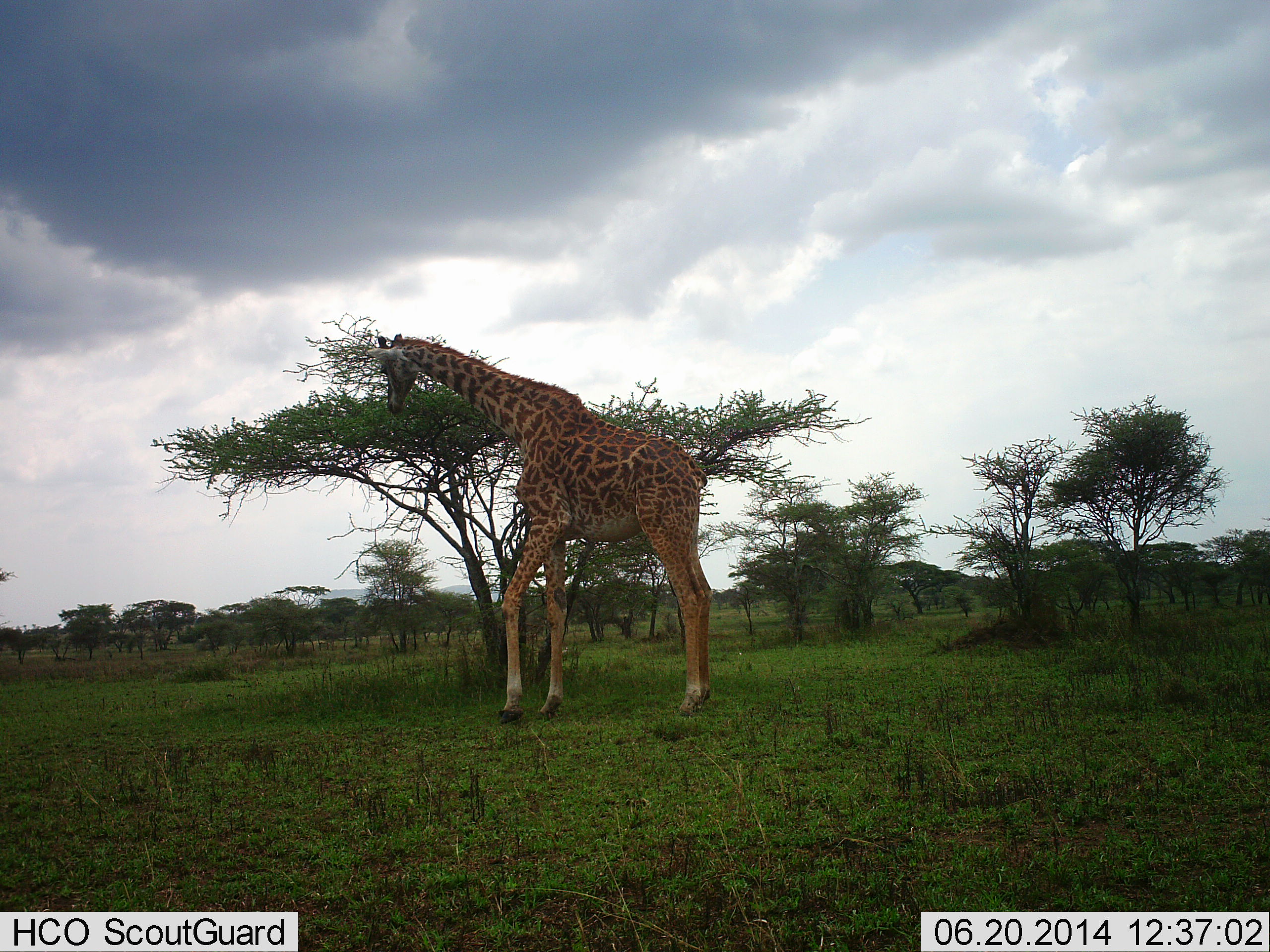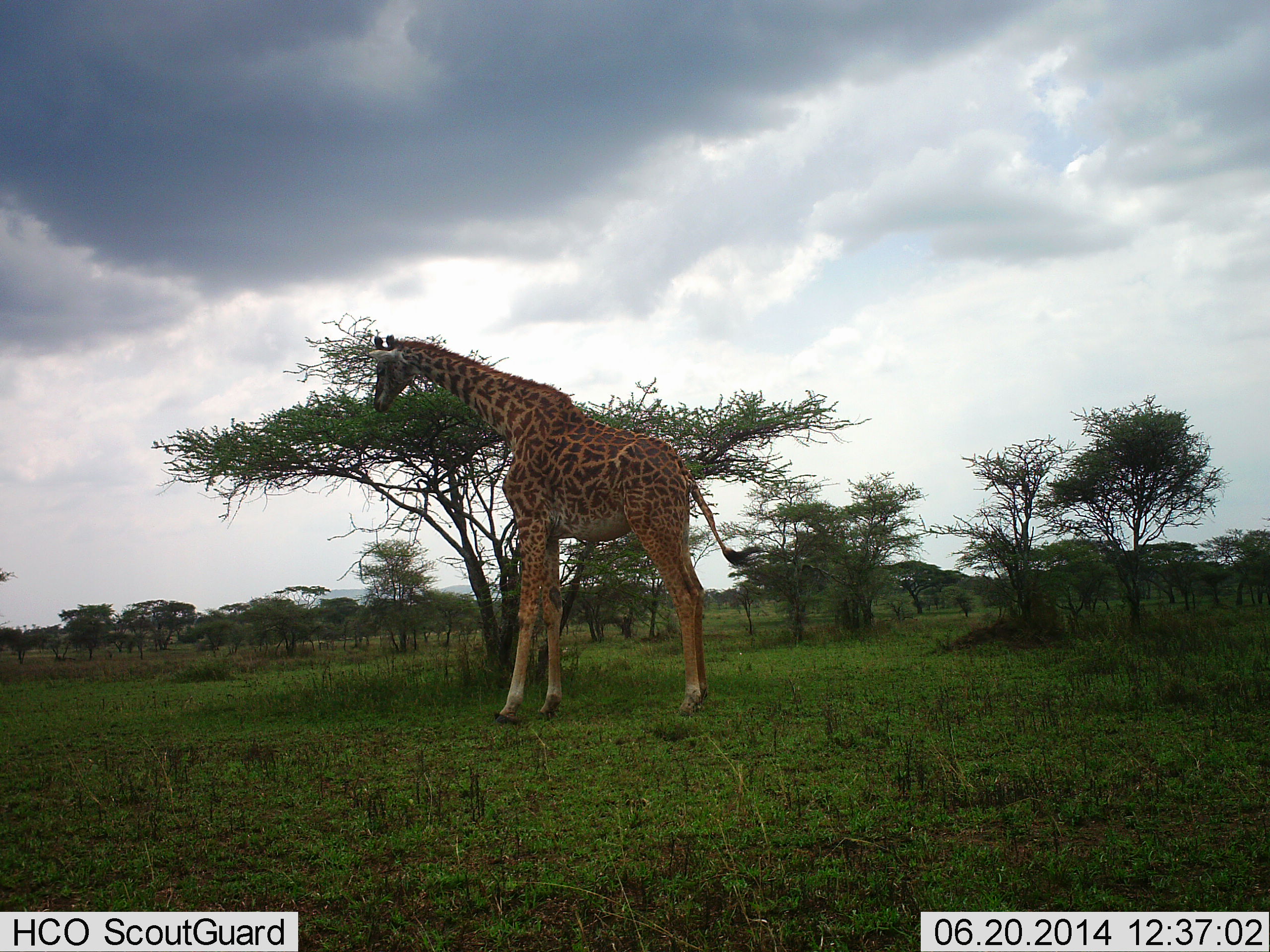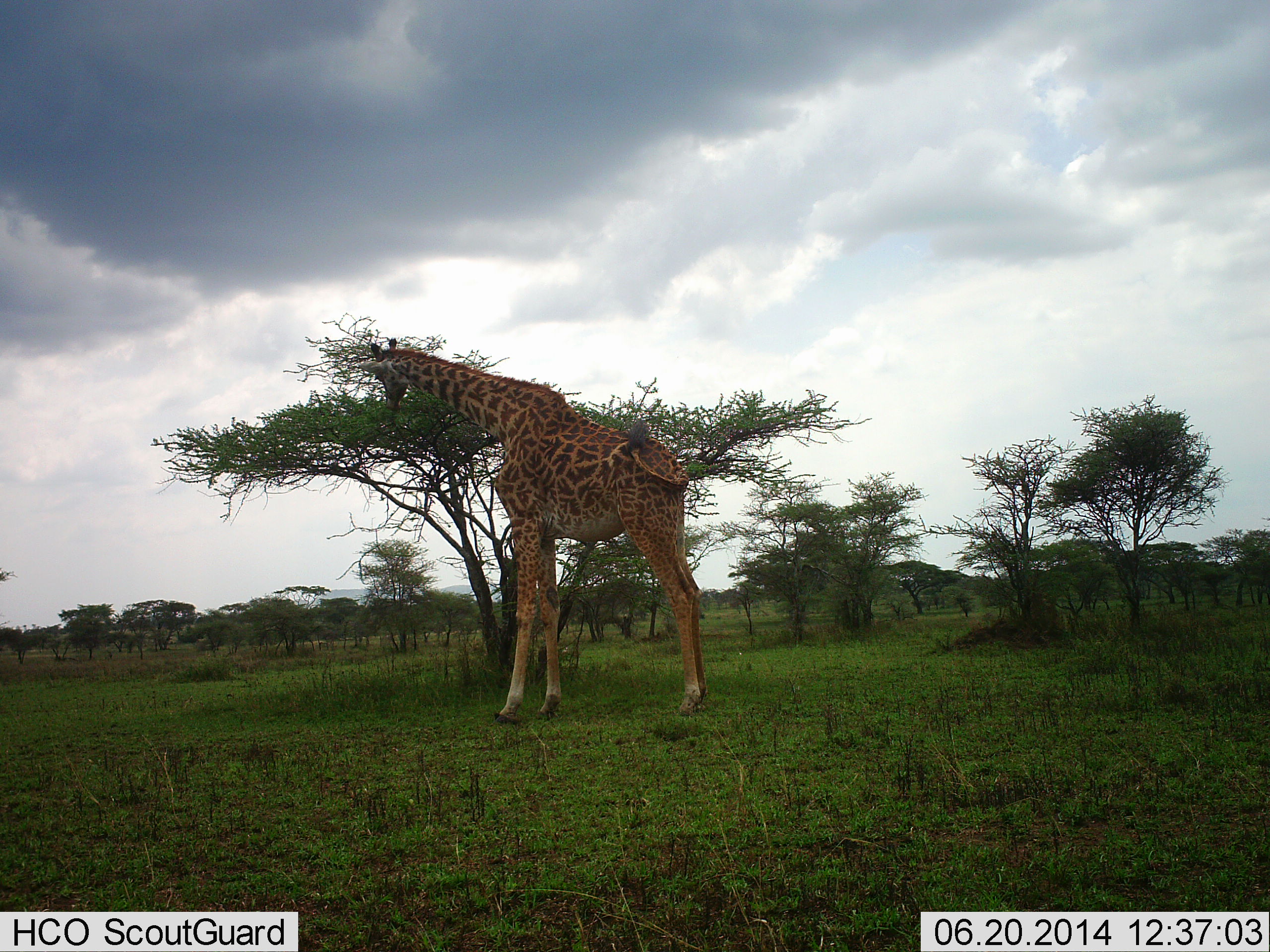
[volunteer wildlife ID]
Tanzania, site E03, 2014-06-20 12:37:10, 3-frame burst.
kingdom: Animalia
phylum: Chordata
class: Mammalia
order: Artiodactyla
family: Giraffidae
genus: Giraffa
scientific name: Giraffa camelopardalis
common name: giraffe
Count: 1.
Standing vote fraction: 30%.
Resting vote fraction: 0%.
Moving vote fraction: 0%.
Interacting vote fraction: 0%.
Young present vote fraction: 0%.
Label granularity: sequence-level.